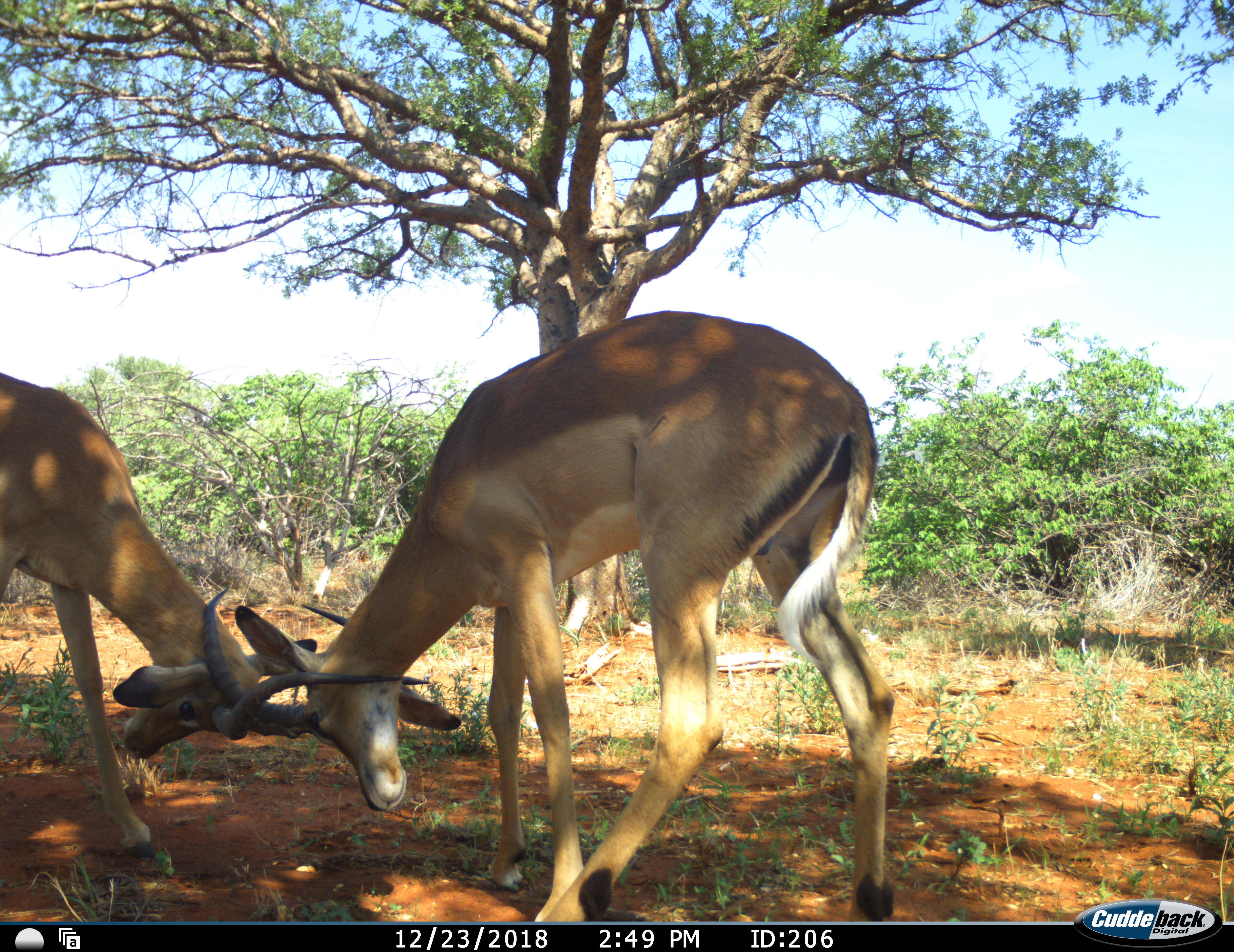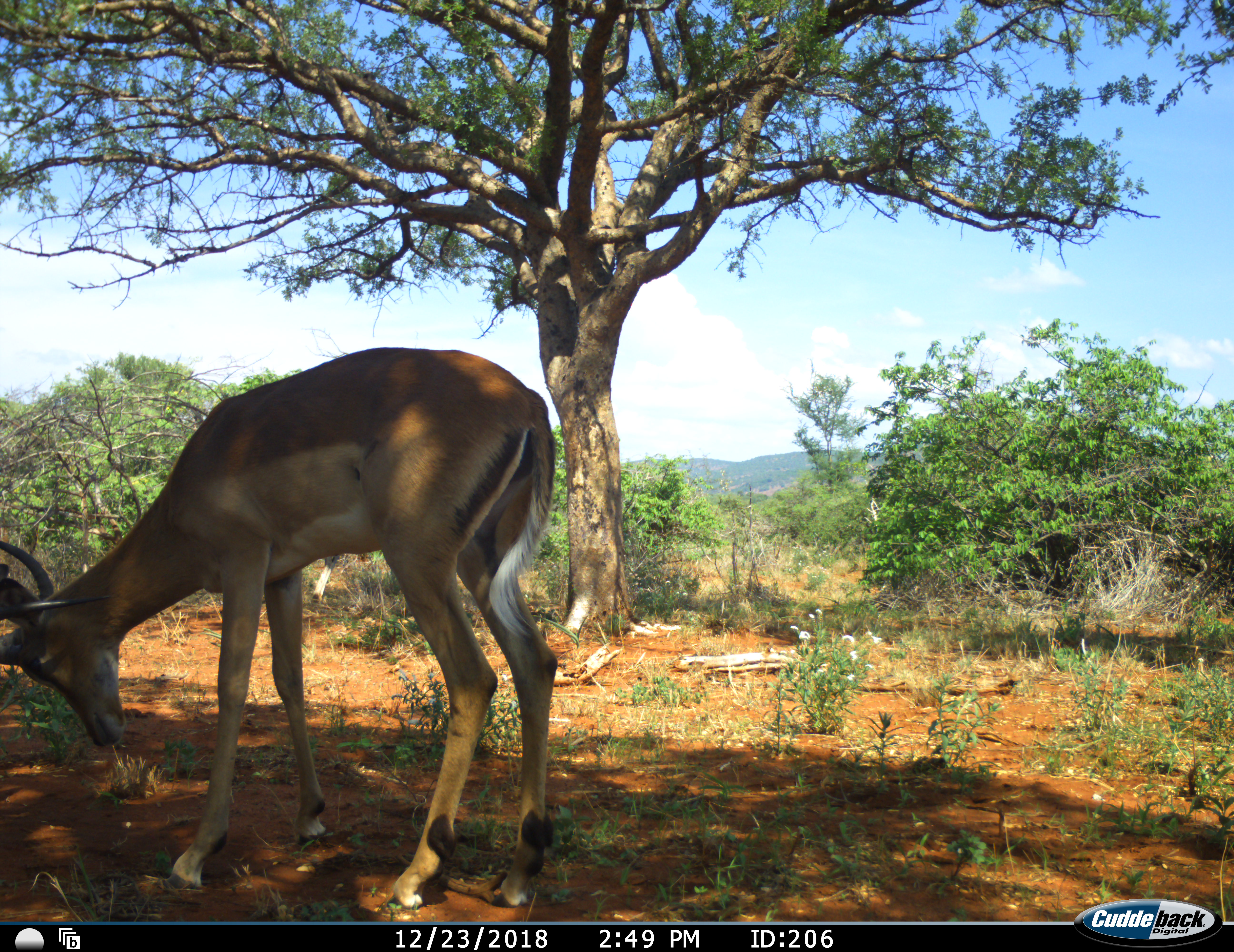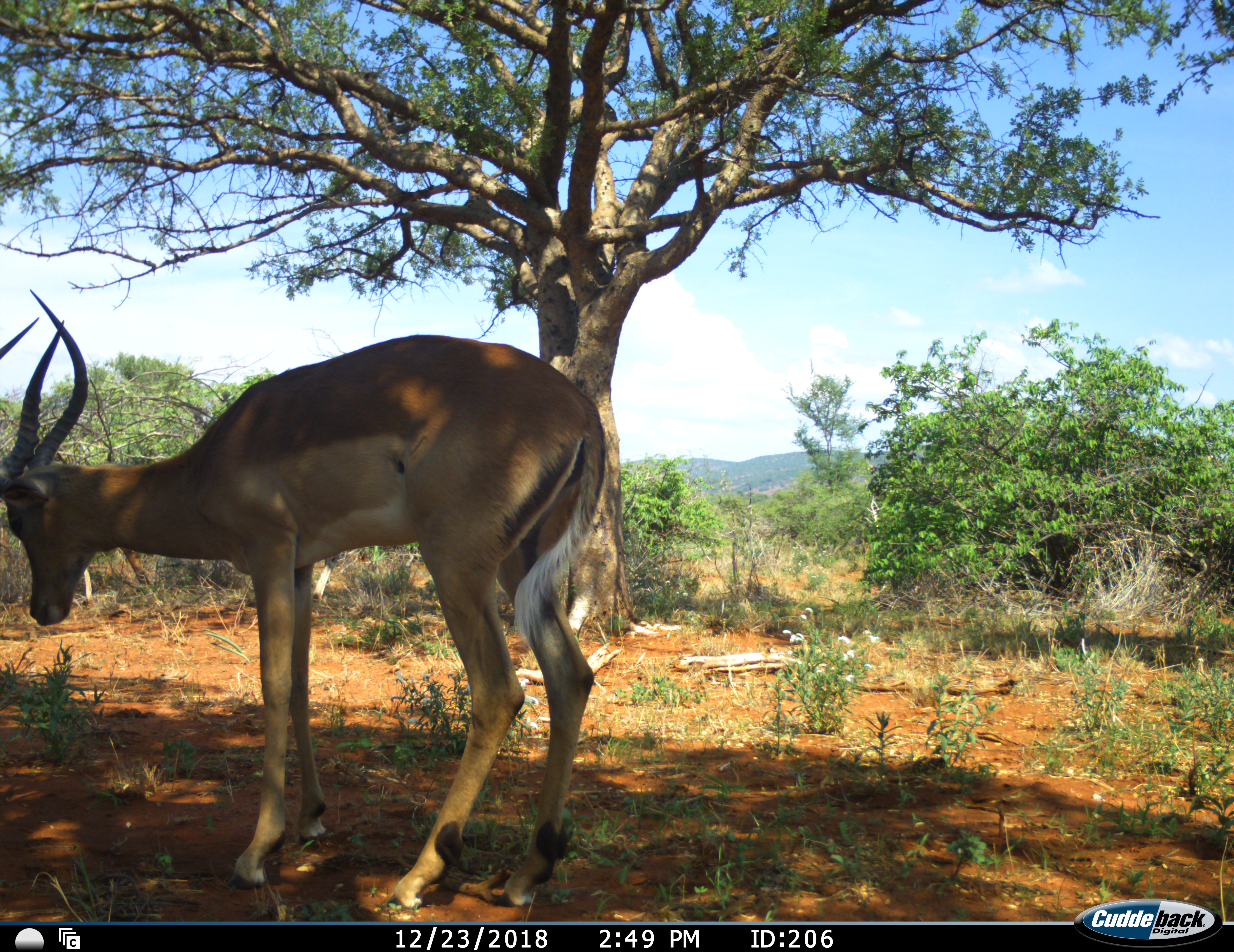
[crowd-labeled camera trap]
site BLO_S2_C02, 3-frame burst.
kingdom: Animalia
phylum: Chordata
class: Mammalia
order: Artiodactyla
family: Bovidae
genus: Aepyceros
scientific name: Aepyceros melampus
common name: impala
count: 2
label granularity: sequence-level